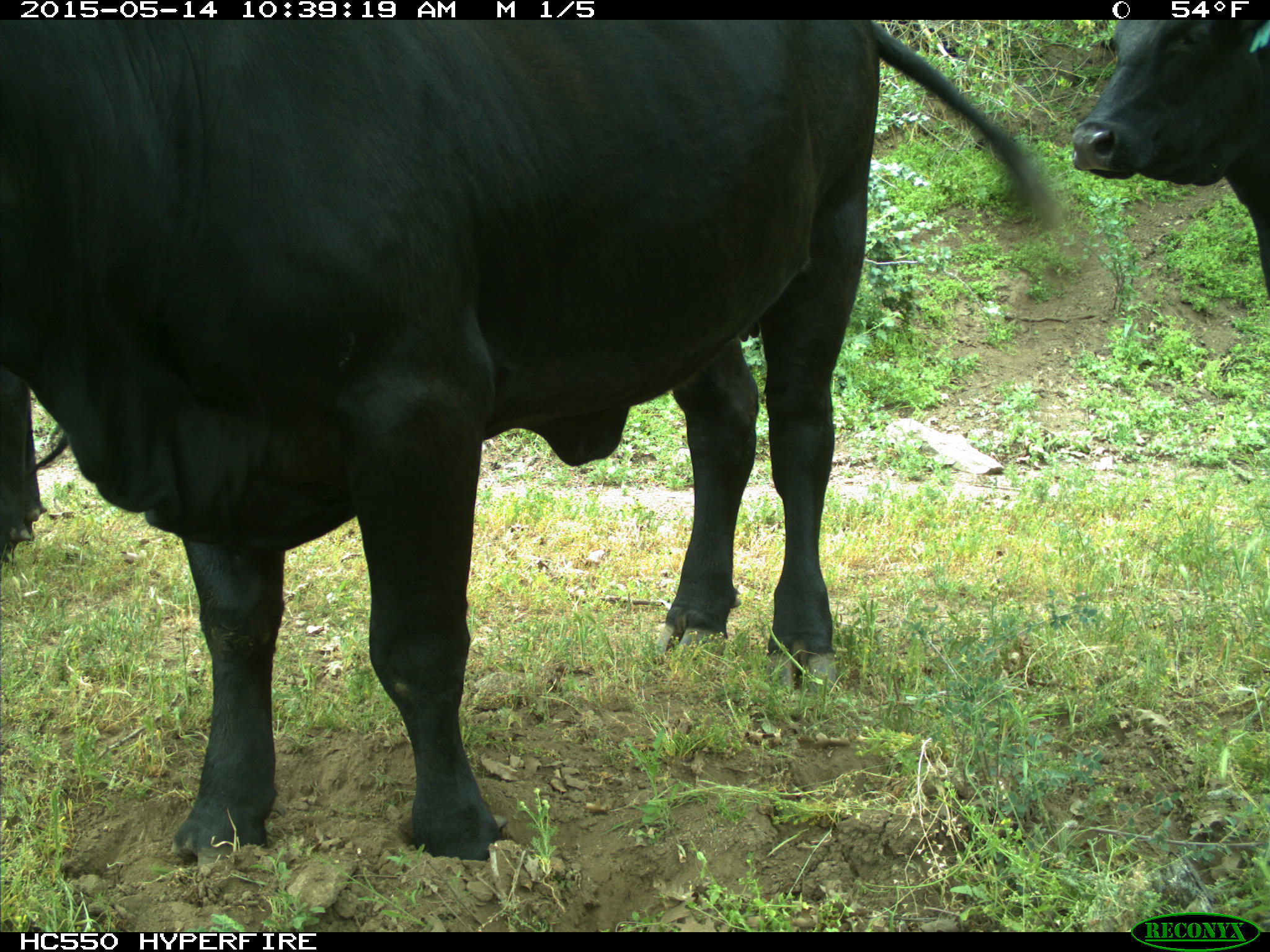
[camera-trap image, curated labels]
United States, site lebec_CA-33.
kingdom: Animalia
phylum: Chordata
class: Mammalia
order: Artiodactyla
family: Bovidae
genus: Bos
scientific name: Bos taurus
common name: domestic cow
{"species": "Bos taurus (domestic cow)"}